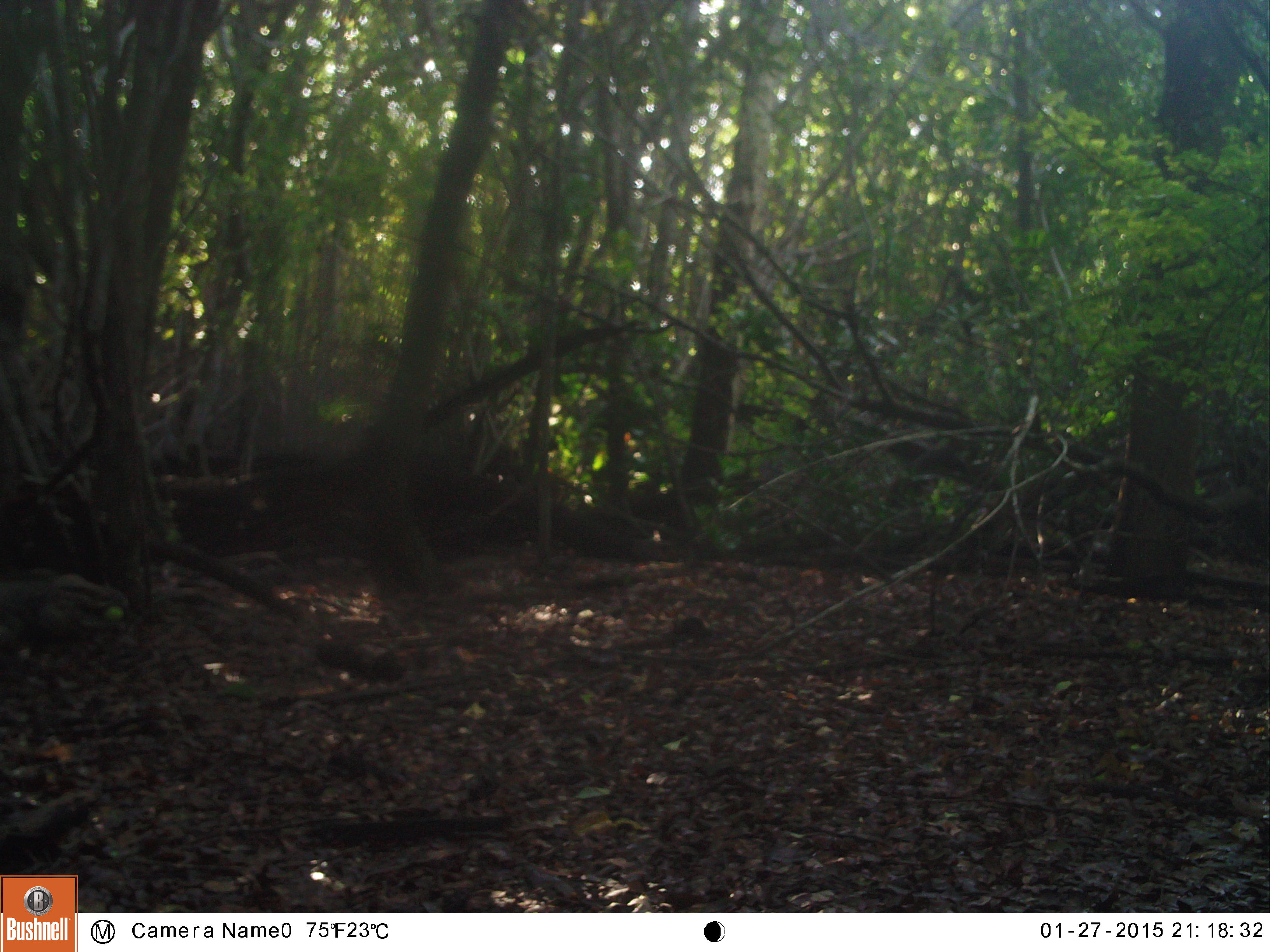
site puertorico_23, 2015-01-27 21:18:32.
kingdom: Animalia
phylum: Chordata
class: Reptilia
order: Squamata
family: Iguanidae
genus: Iguana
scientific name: Iguana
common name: typical iguanas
Iguana (typical iguanas).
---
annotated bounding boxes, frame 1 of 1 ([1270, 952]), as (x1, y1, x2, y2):
iguana: (0, 563, 125, 662)